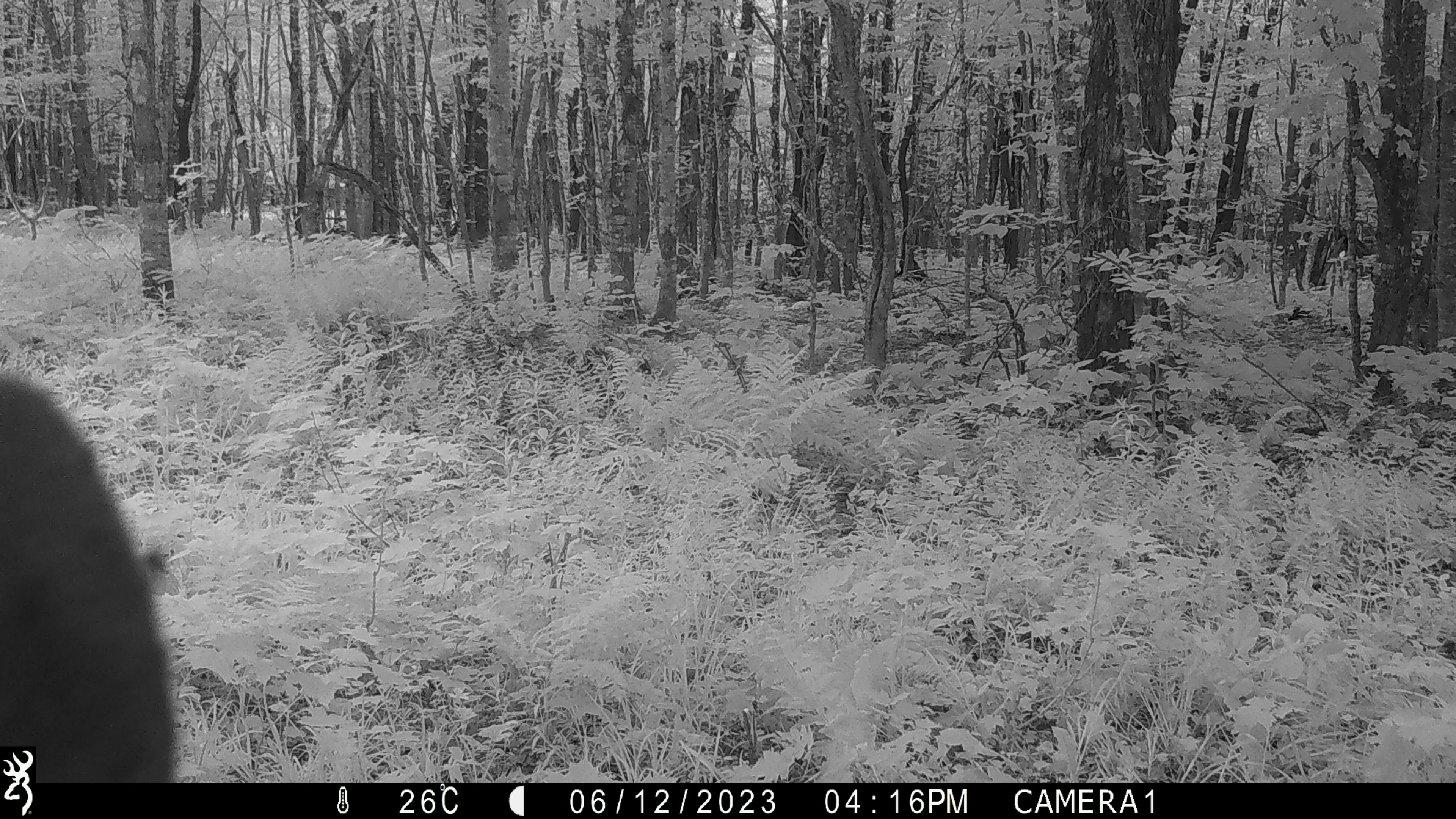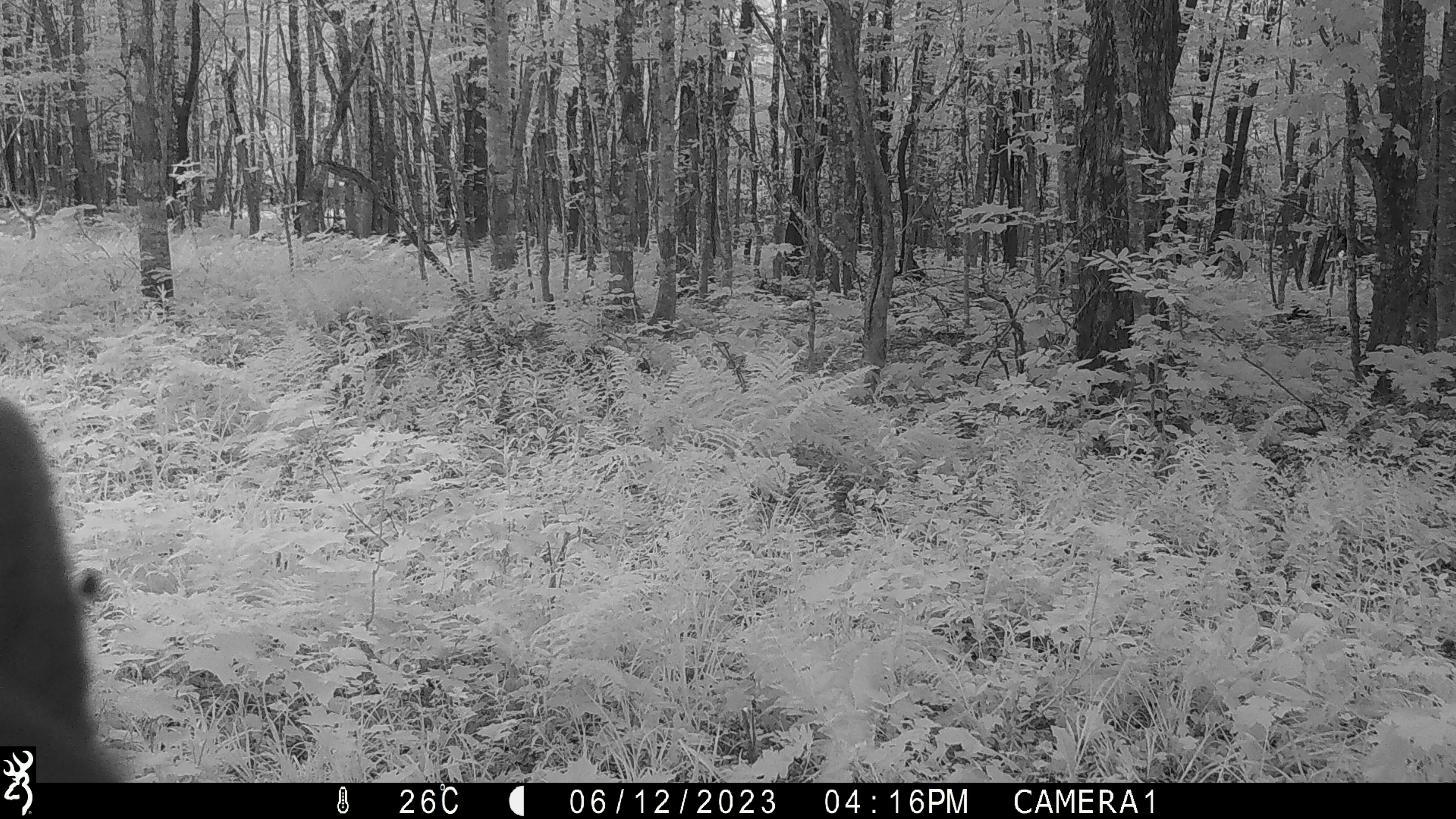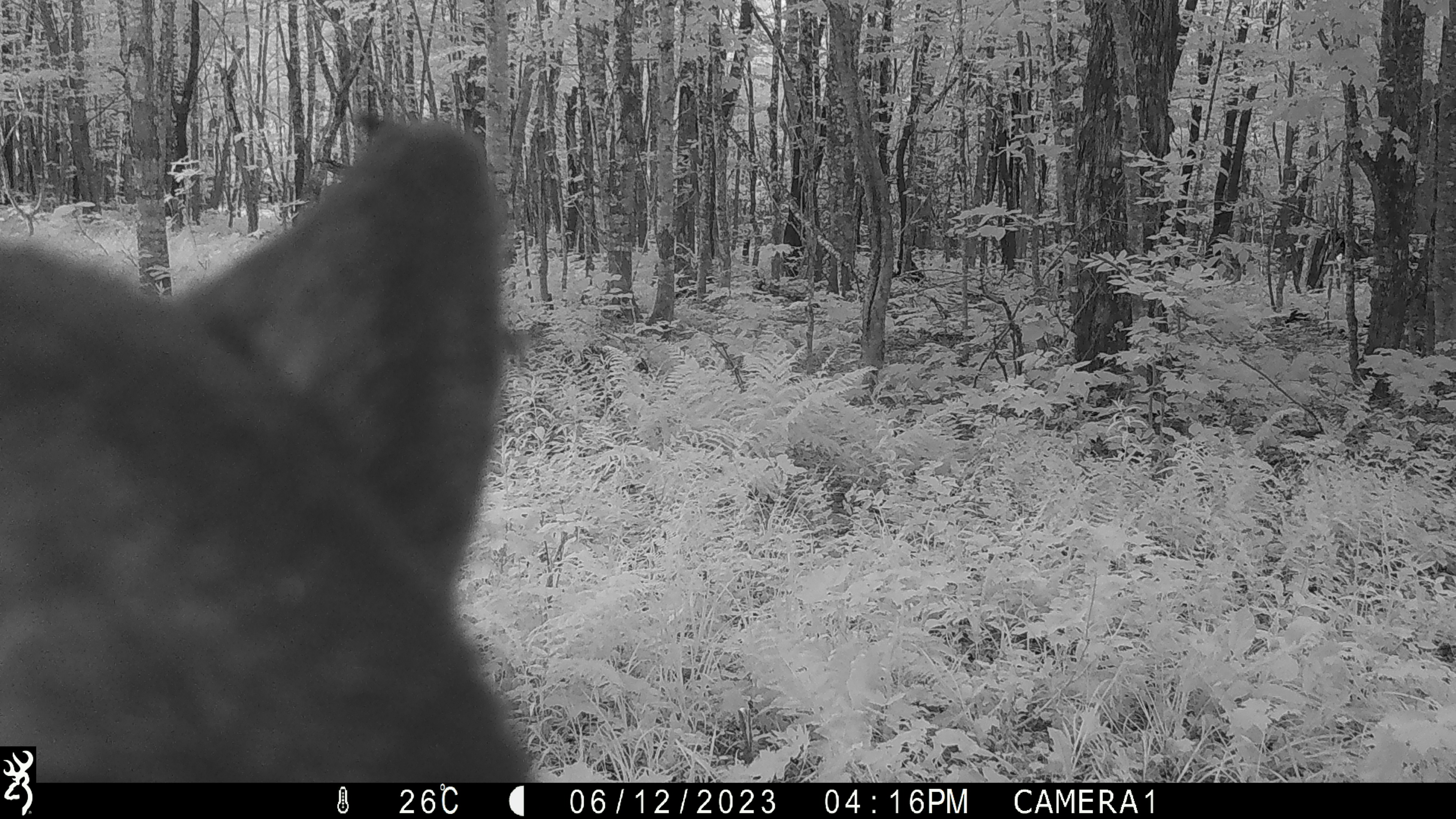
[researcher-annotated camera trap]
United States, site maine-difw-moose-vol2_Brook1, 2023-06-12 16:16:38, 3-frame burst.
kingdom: Animalia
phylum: Chordata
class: Mammalia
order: Carnivora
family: Ursidae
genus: Ursus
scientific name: Ursus americanus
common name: black bear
Black bear (Ursus americanus).